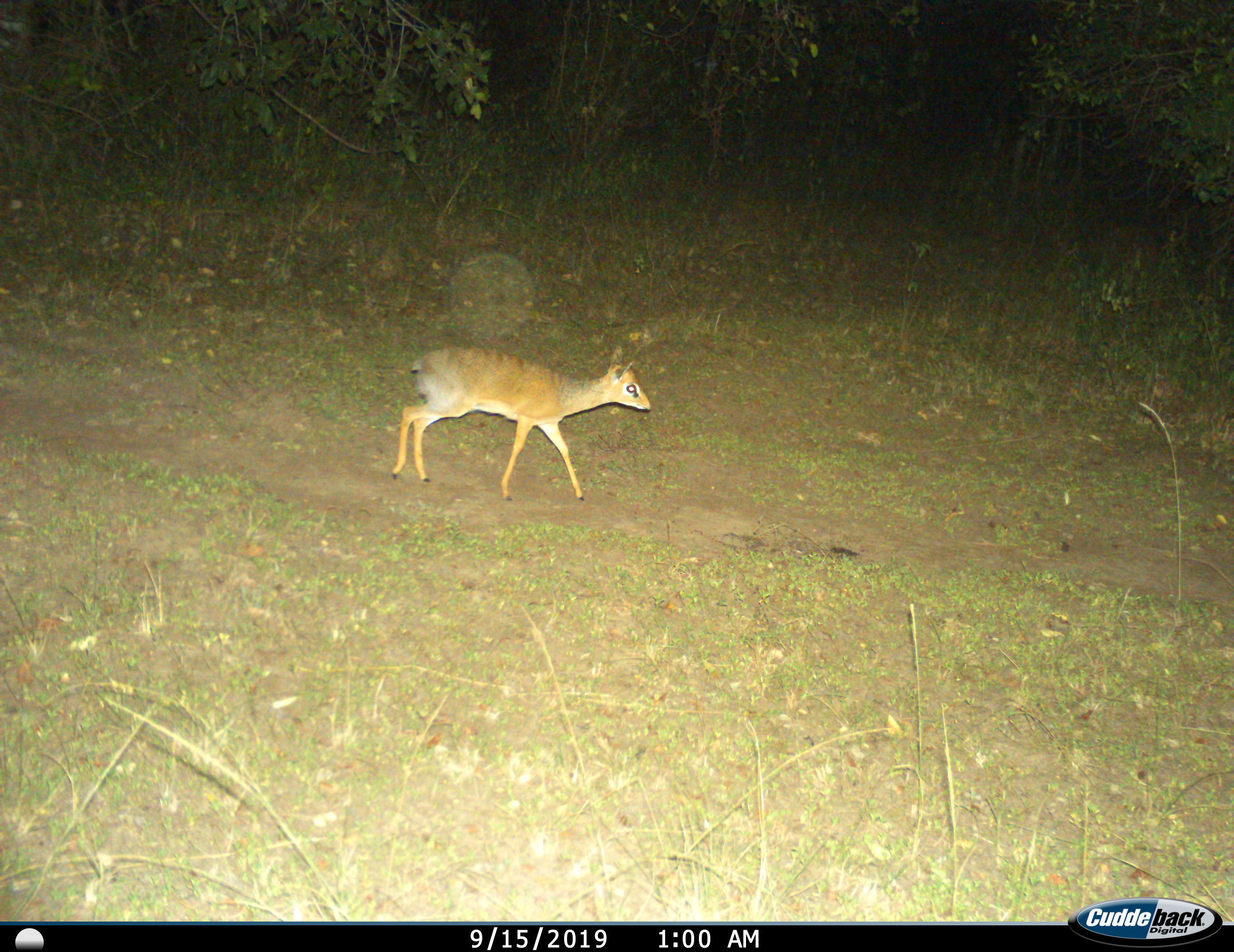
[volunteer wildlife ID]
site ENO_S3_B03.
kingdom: Animalia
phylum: Chordata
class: Mammalia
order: Artiodactyla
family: Bovidae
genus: Madoqua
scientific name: Madoqua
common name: dik-dik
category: dikdik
Dikdik (dik-dik) (Madoqua), count 1. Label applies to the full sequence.